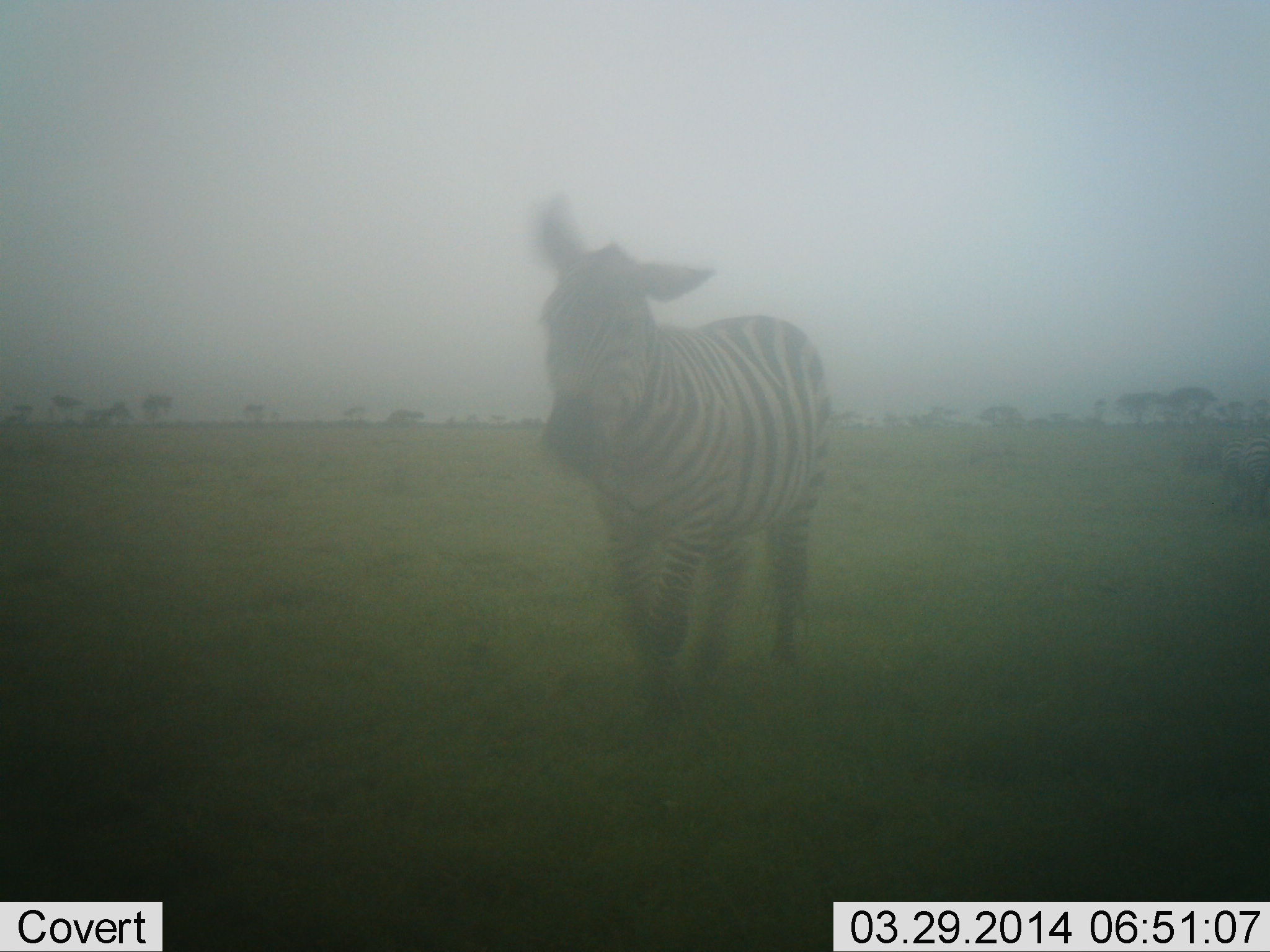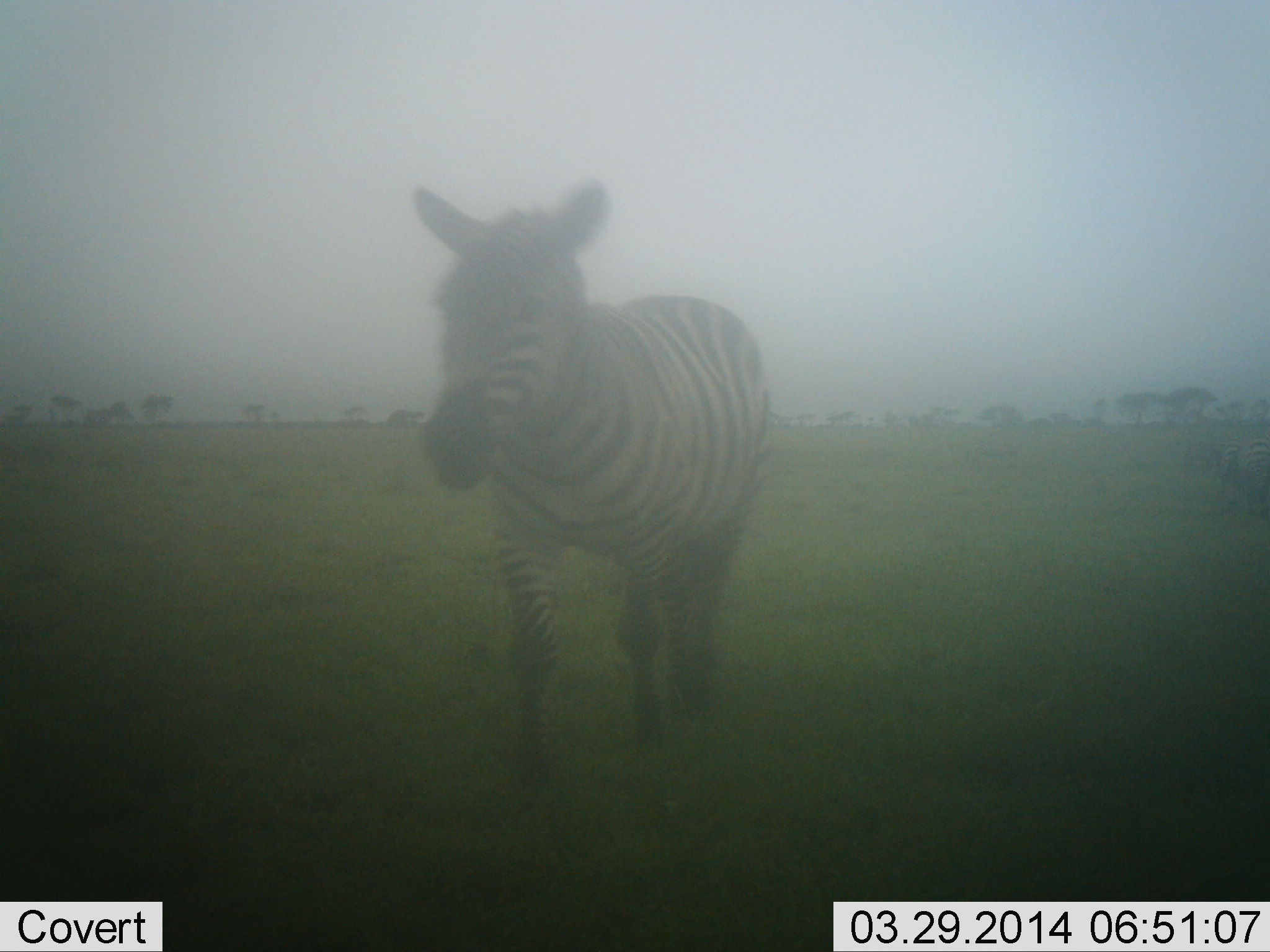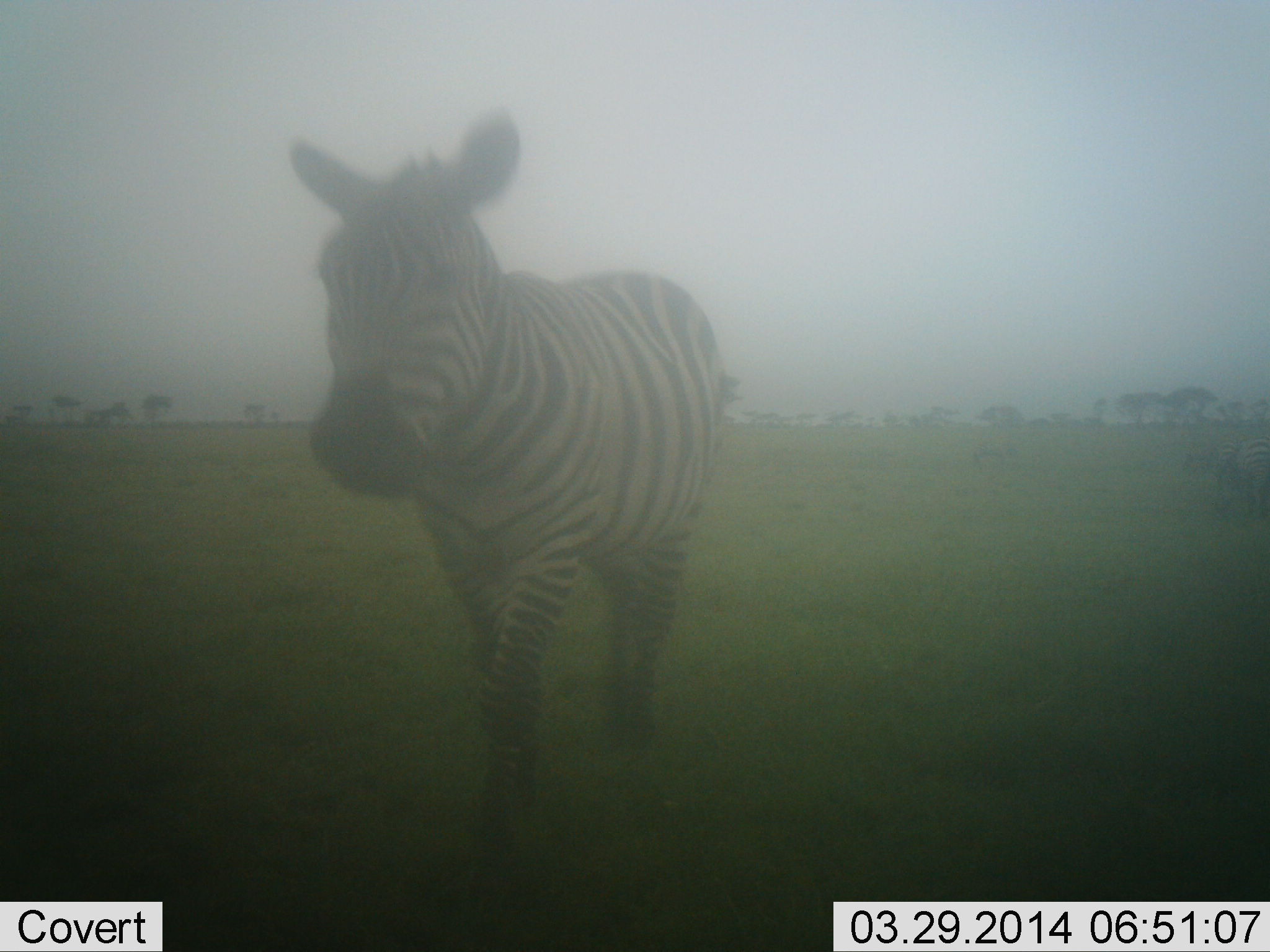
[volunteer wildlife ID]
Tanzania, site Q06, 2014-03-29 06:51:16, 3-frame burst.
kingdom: Animalia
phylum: Chordata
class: Mammalia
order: Perissodactyla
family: Equidae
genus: Equus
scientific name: Equus quagga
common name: plains zebra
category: zebra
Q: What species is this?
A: Zebra (plains zebra) (Equus quagga).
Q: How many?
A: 1.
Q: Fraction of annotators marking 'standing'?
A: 20%.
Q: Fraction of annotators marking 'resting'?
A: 0%.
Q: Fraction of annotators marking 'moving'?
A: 90%.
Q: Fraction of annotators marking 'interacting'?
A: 0%.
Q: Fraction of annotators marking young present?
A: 0%.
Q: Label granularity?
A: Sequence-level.